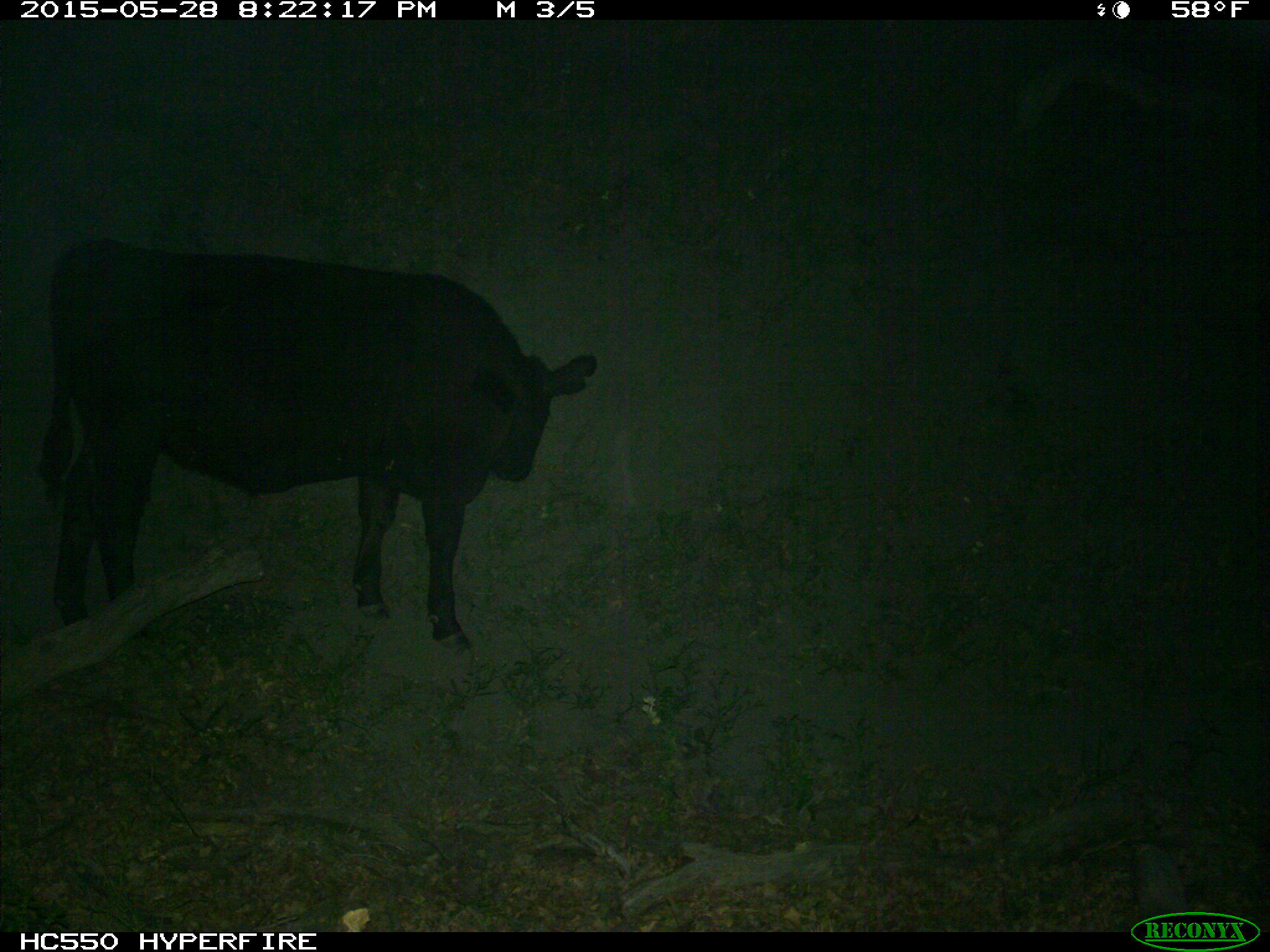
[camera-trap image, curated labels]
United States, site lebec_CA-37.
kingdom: Animalia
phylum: Chordata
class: Mammalia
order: Artiodactyla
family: Bovidae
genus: Bos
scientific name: Bos taurus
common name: domestic cow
Bos taurus (domestic cow).